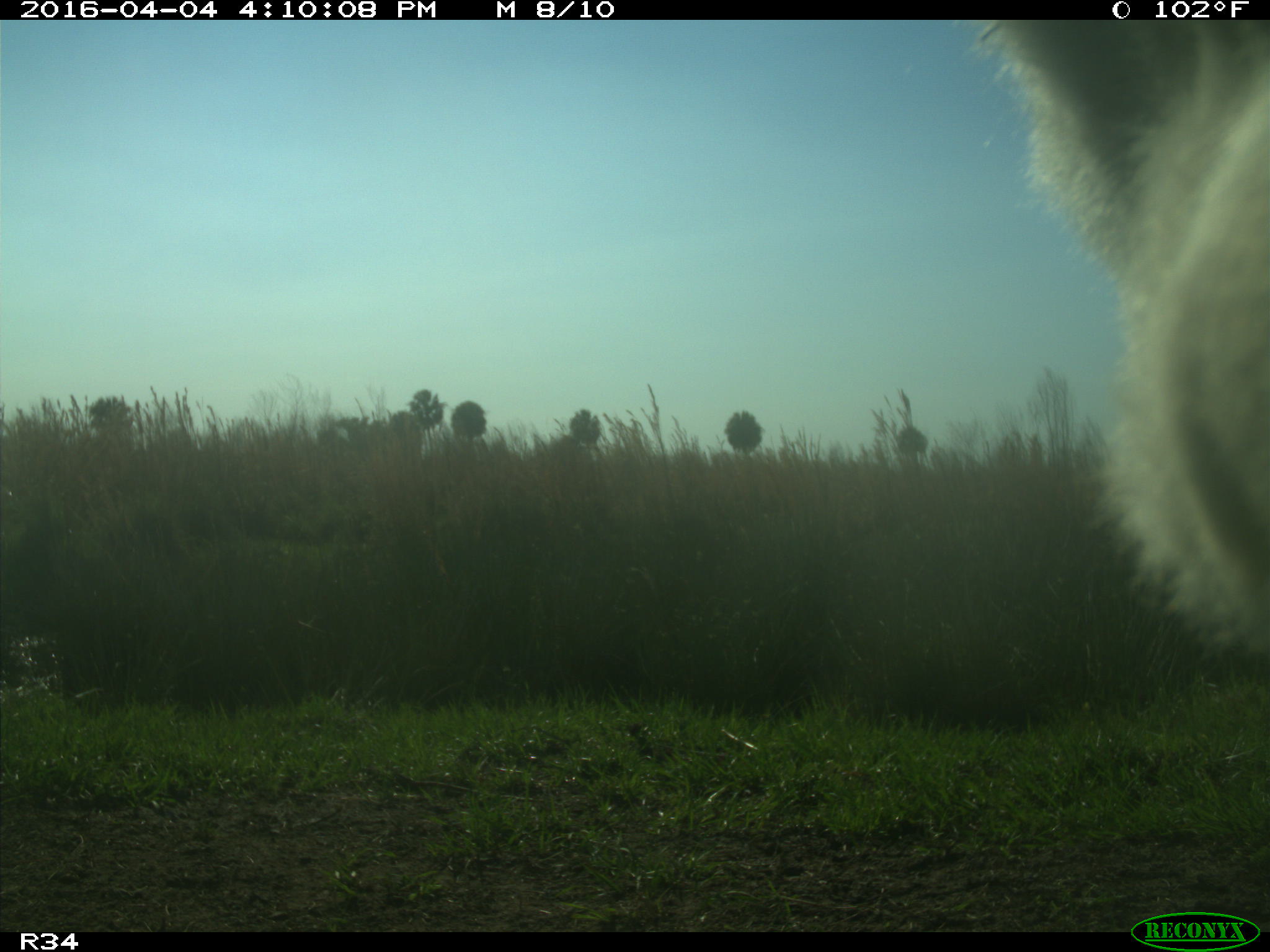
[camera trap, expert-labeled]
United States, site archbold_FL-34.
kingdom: Animalia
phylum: Chordata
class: Mammalia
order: Artiodactyla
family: Bovidae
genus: Bos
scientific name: Bos taurus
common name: domestic cow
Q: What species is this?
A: Bos taurus (domestic cow).